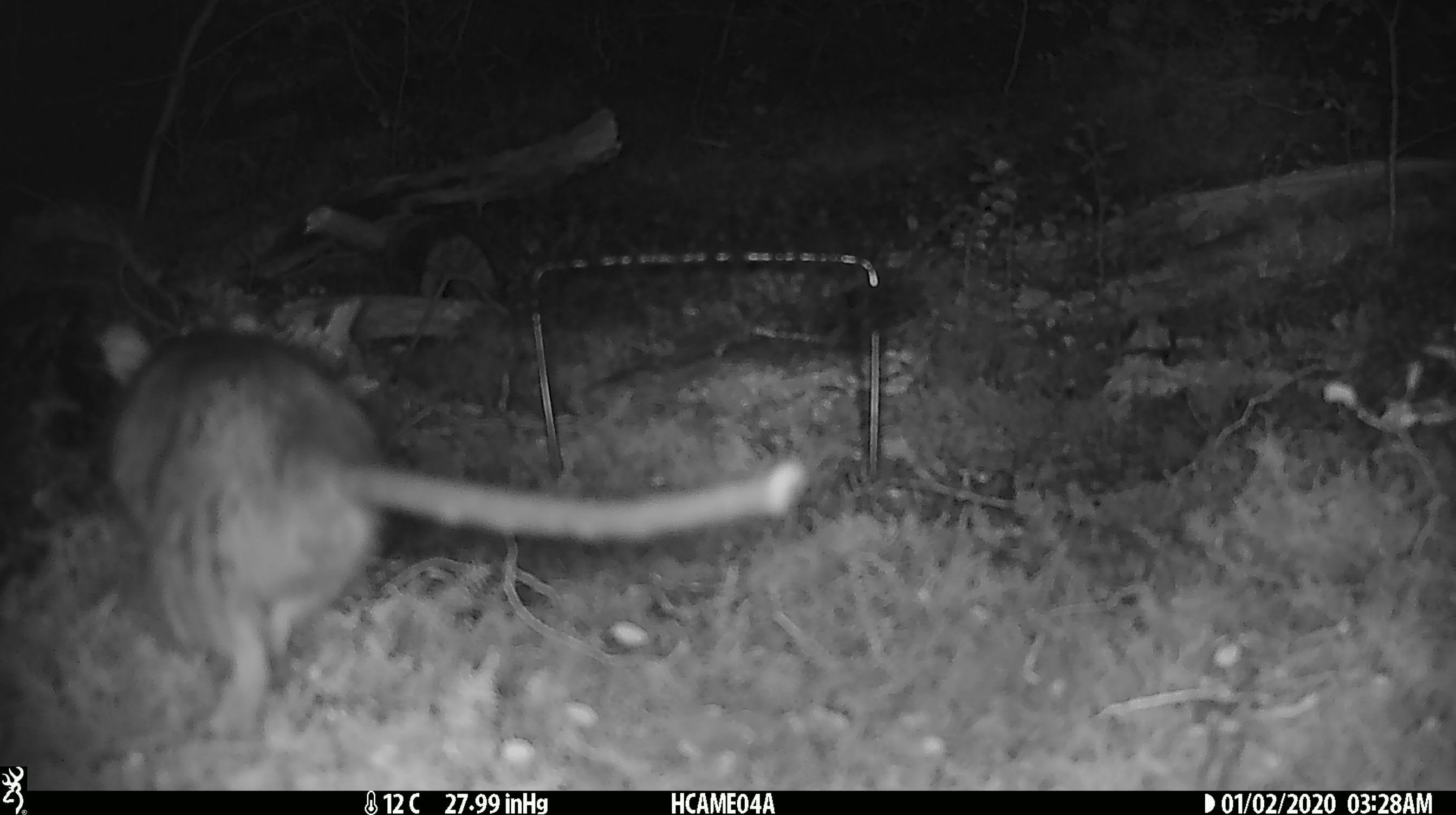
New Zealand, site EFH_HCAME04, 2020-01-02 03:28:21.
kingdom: Animalia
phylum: Chordata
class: Mammalia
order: Rodentia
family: Muridae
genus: Rattus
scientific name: Rattus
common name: rat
Rat (Rattus).